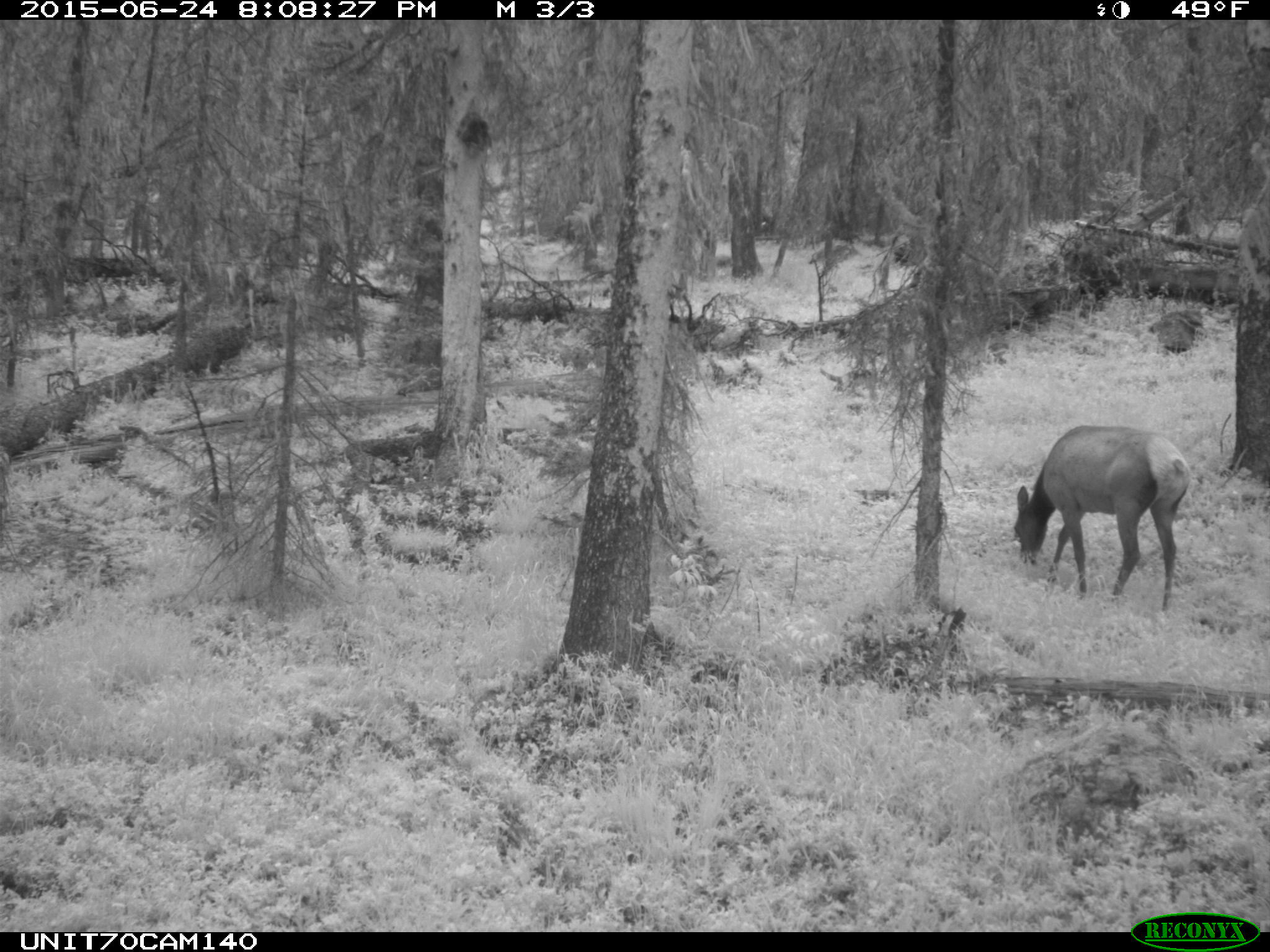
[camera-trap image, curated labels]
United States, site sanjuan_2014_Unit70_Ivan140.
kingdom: Animalia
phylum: Chordata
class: Mammalia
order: Artiodactyla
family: Cervidae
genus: Cervus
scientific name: Cervus elaphus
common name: red deer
Cervus elaphus (red deer).